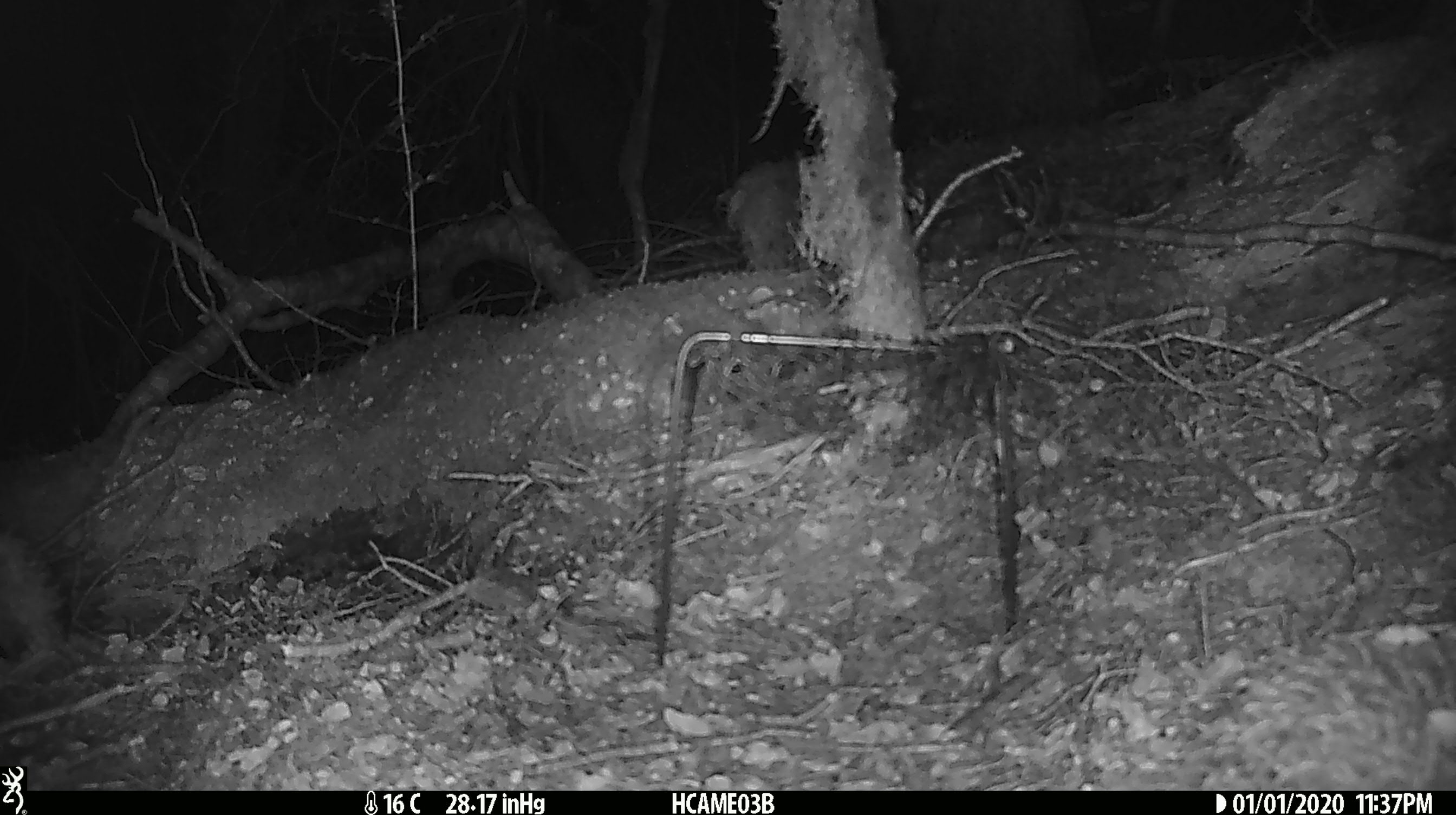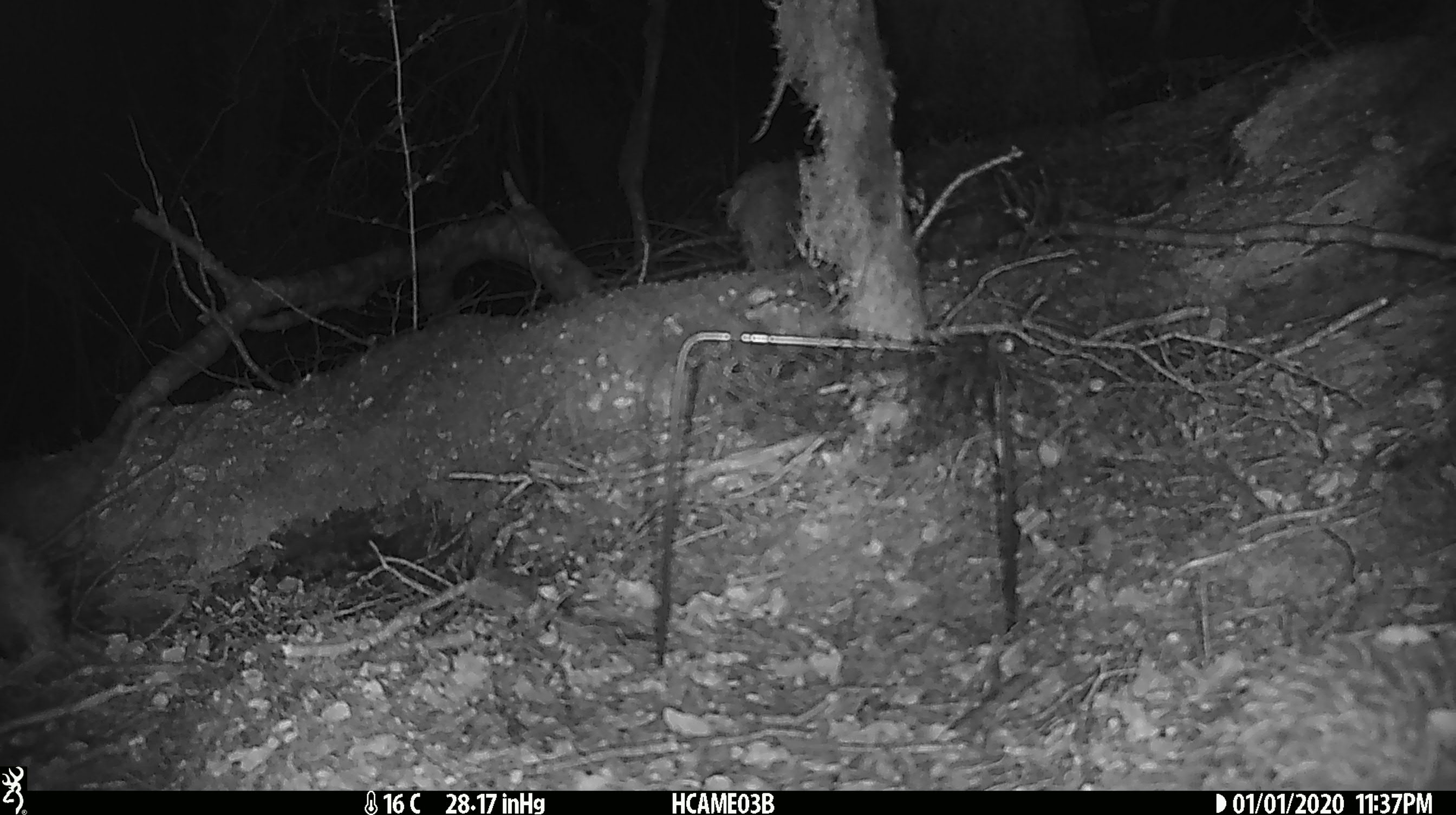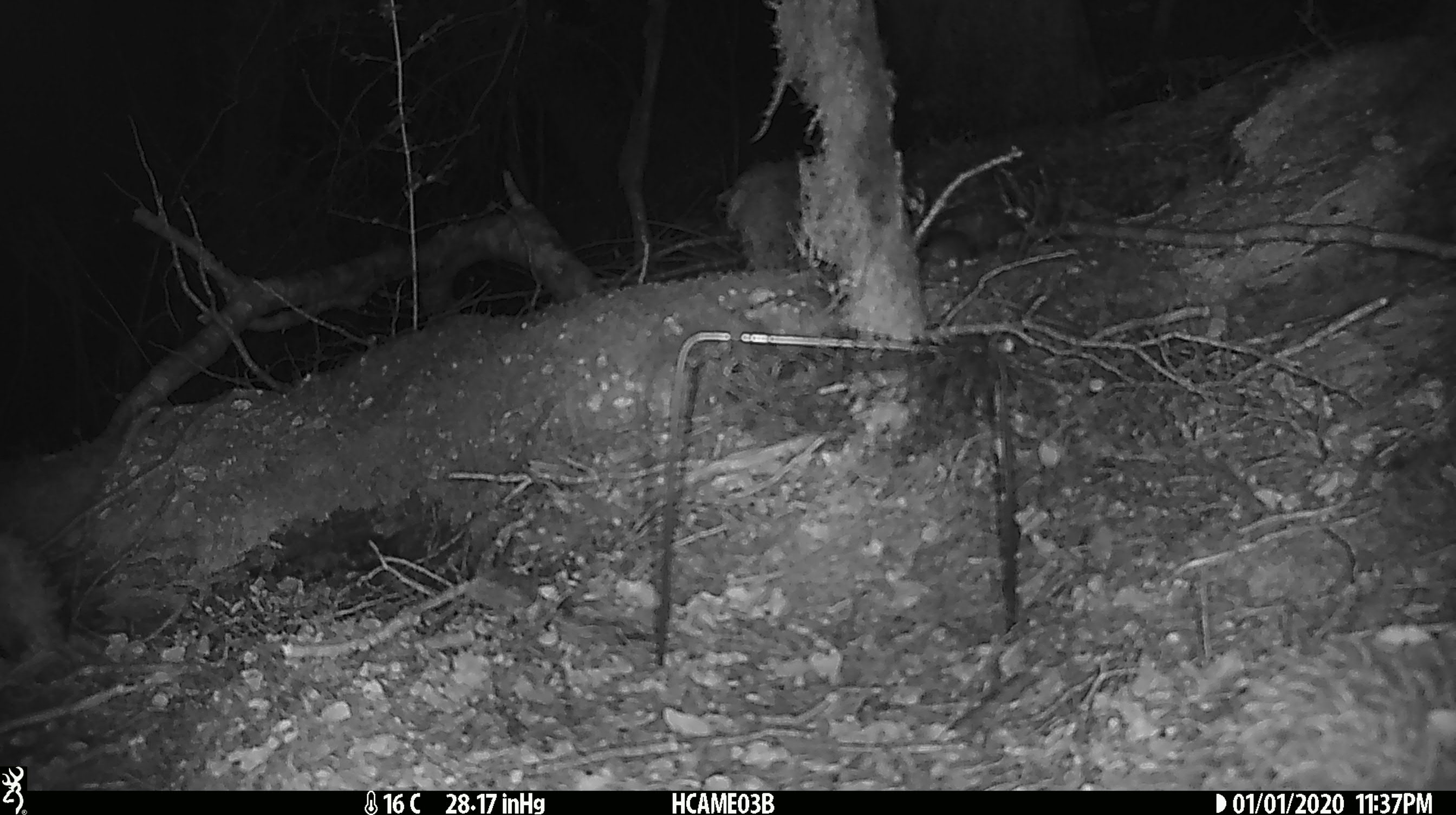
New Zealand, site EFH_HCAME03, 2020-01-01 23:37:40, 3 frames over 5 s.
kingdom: Animalia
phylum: Chordata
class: Mammalia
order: Rodentia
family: Muridae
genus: Mus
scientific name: Mus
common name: mouse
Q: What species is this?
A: Mouse (Mus).